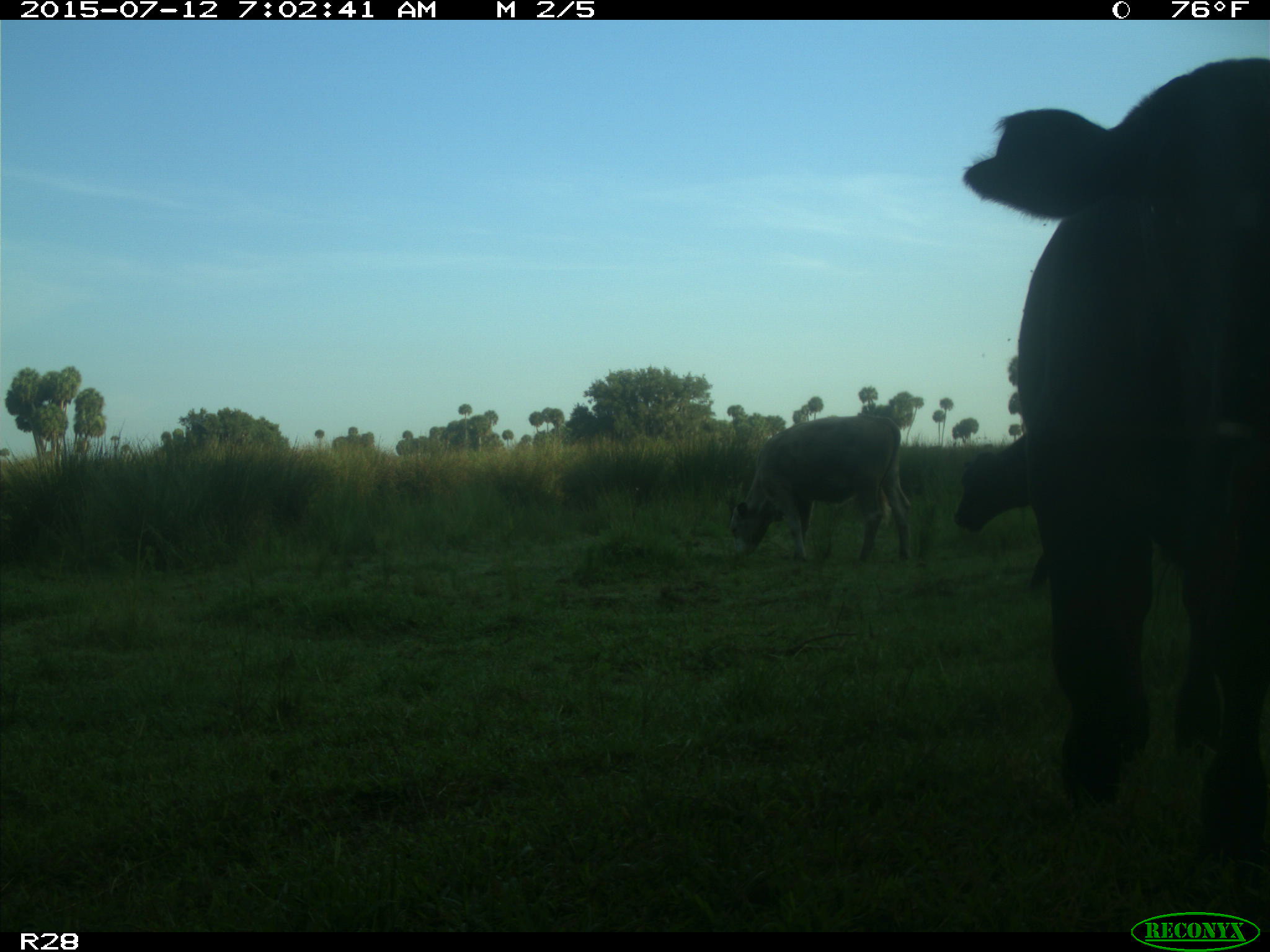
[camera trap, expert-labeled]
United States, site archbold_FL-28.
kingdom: Animalia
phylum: Chordata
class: Mammalia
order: Artiodactyla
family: Bovidae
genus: Bos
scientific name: Bos taurus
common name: domestic cow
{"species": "Bos taurus (domestic cow)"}